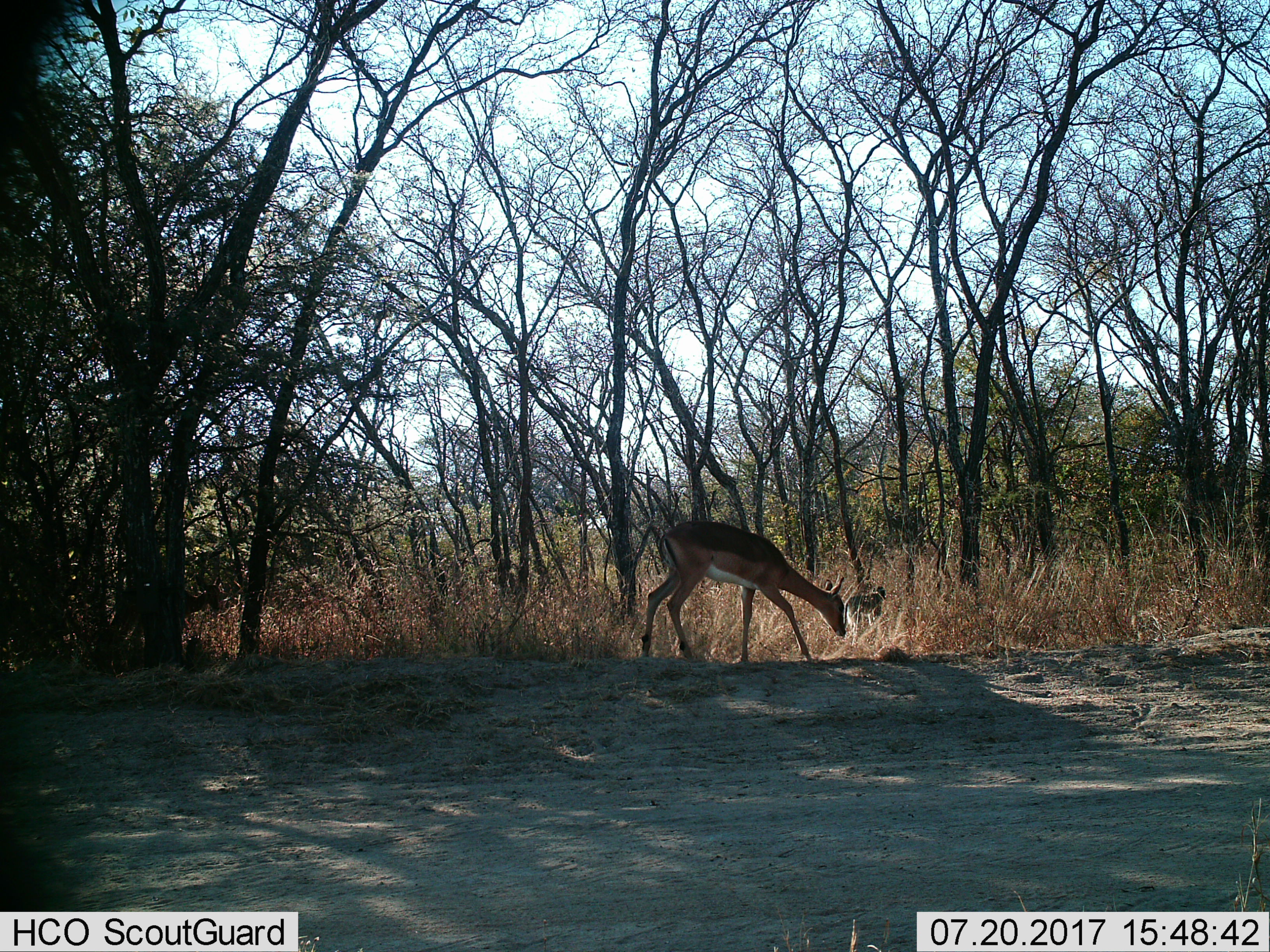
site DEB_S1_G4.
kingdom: Animalia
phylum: Chordata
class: Mammalia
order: Artiodactyla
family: Bovidae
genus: Aepyceros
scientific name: Aepyceros melampus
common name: impala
Impala (Aepyceros melampus), count 1. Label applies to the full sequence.